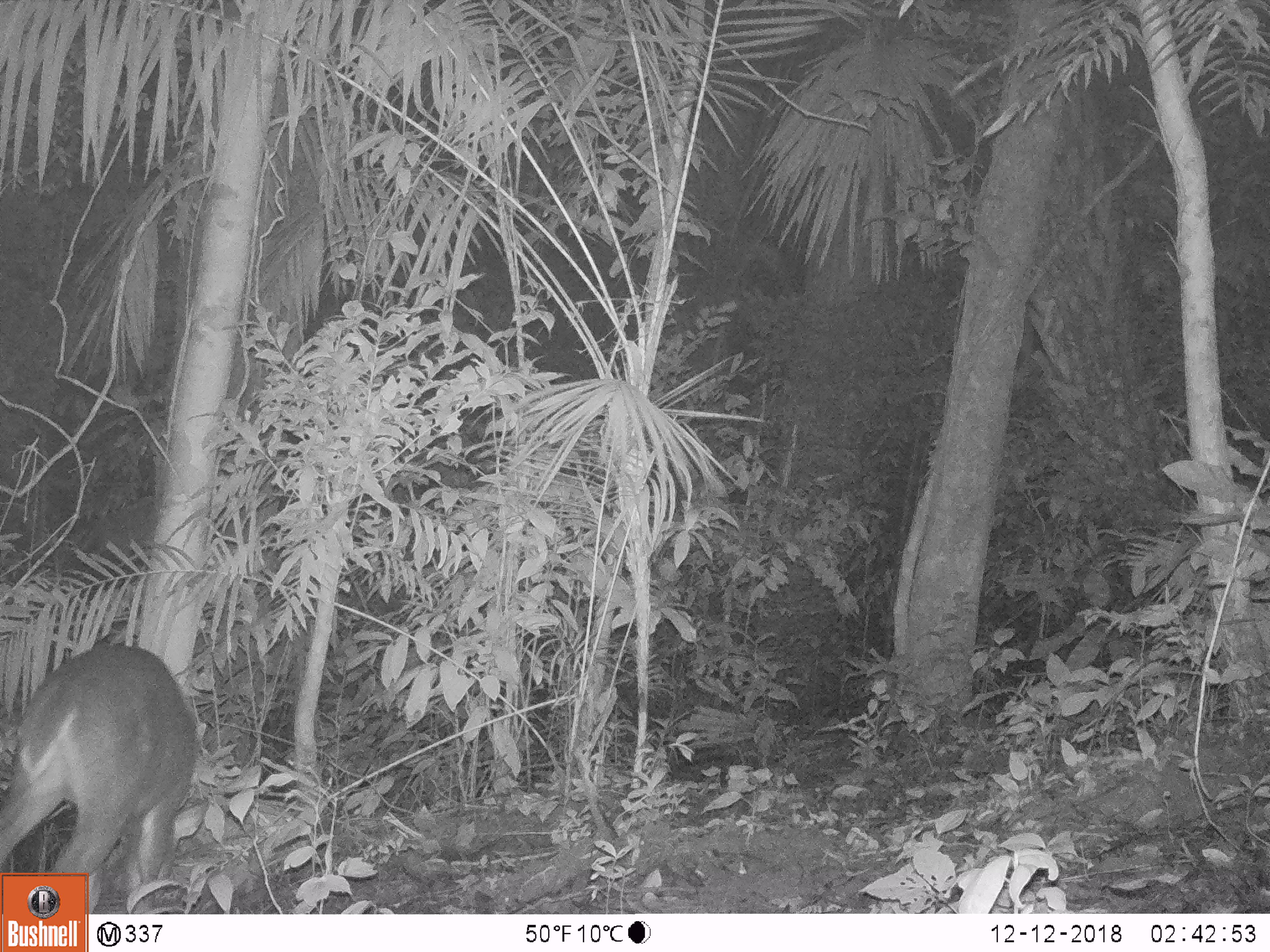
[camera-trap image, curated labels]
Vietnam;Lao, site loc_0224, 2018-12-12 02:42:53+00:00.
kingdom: Animalia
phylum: Chordata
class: Mammalia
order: Artiodactyla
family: Cervidae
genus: Muntiacus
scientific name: Muntiacus vuquangensis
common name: large-antlered muntjac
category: large antlered muntjac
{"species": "large antlered muntjac (large-antlered muntjac) (Muntiacus vuquangensis)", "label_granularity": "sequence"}